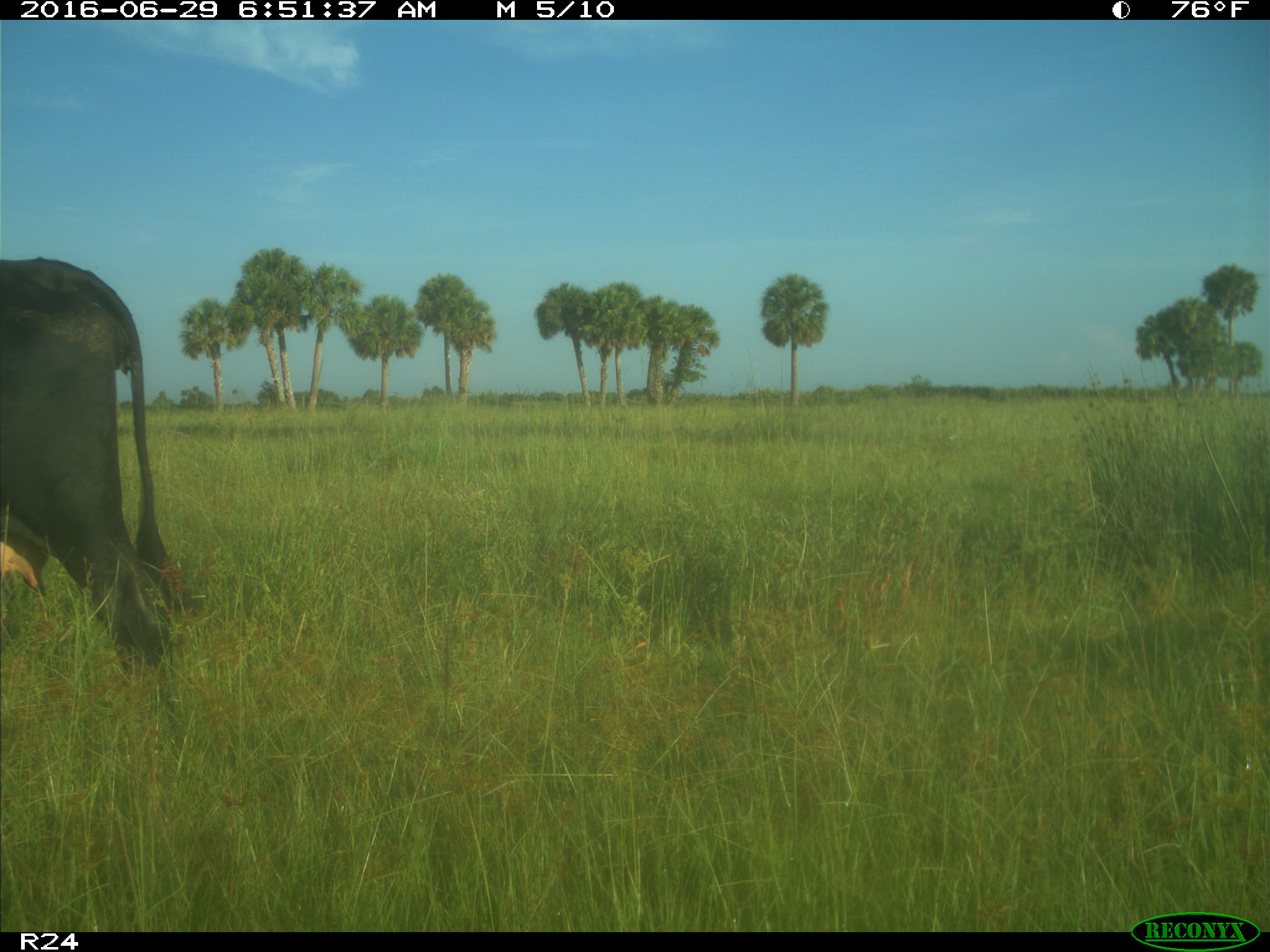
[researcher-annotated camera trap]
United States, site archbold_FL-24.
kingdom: Animalia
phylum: Chordata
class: Mammalia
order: Artiodactyla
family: Bovidae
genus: Bos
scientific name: Bos taurus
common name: domestic cow